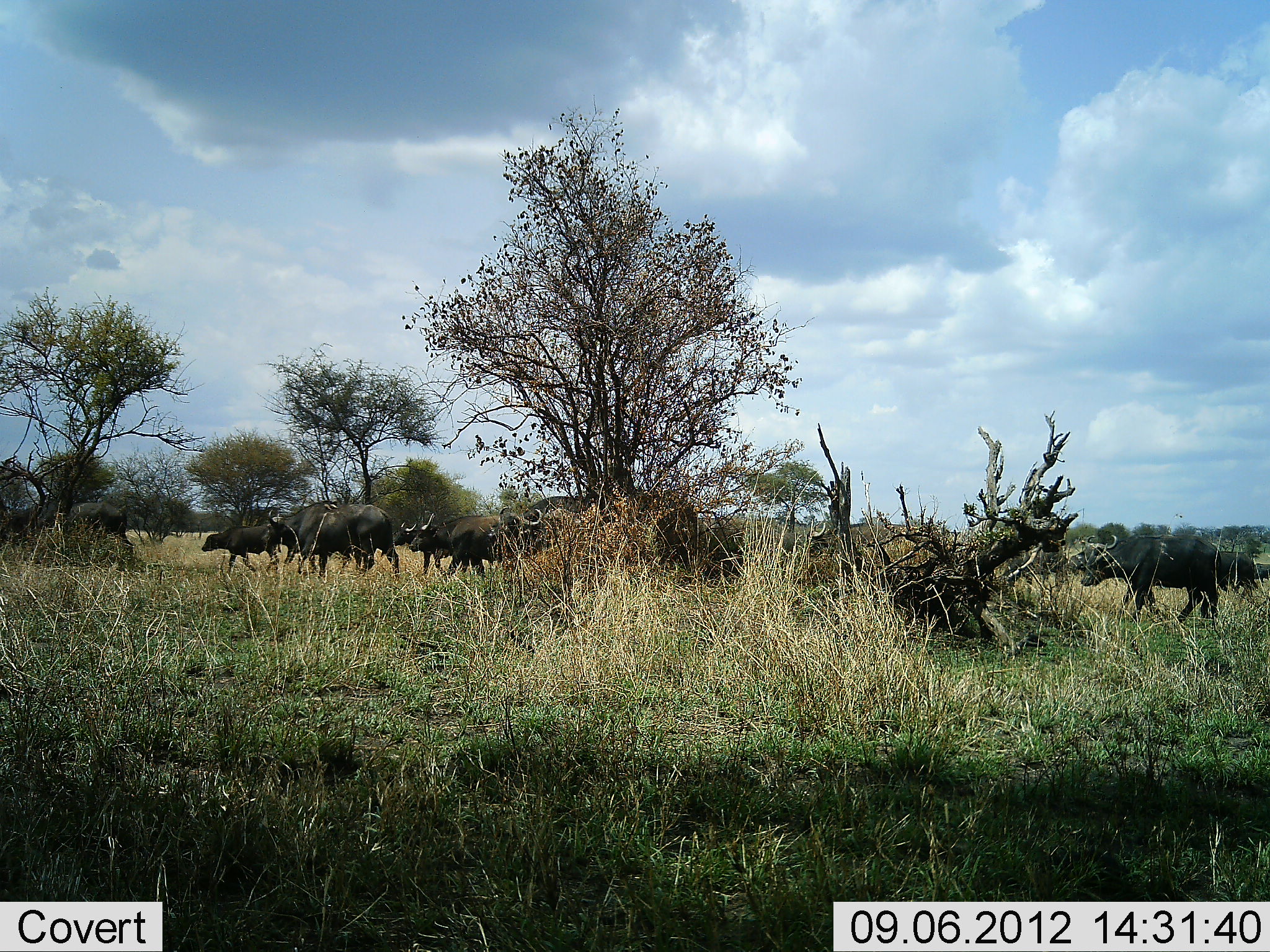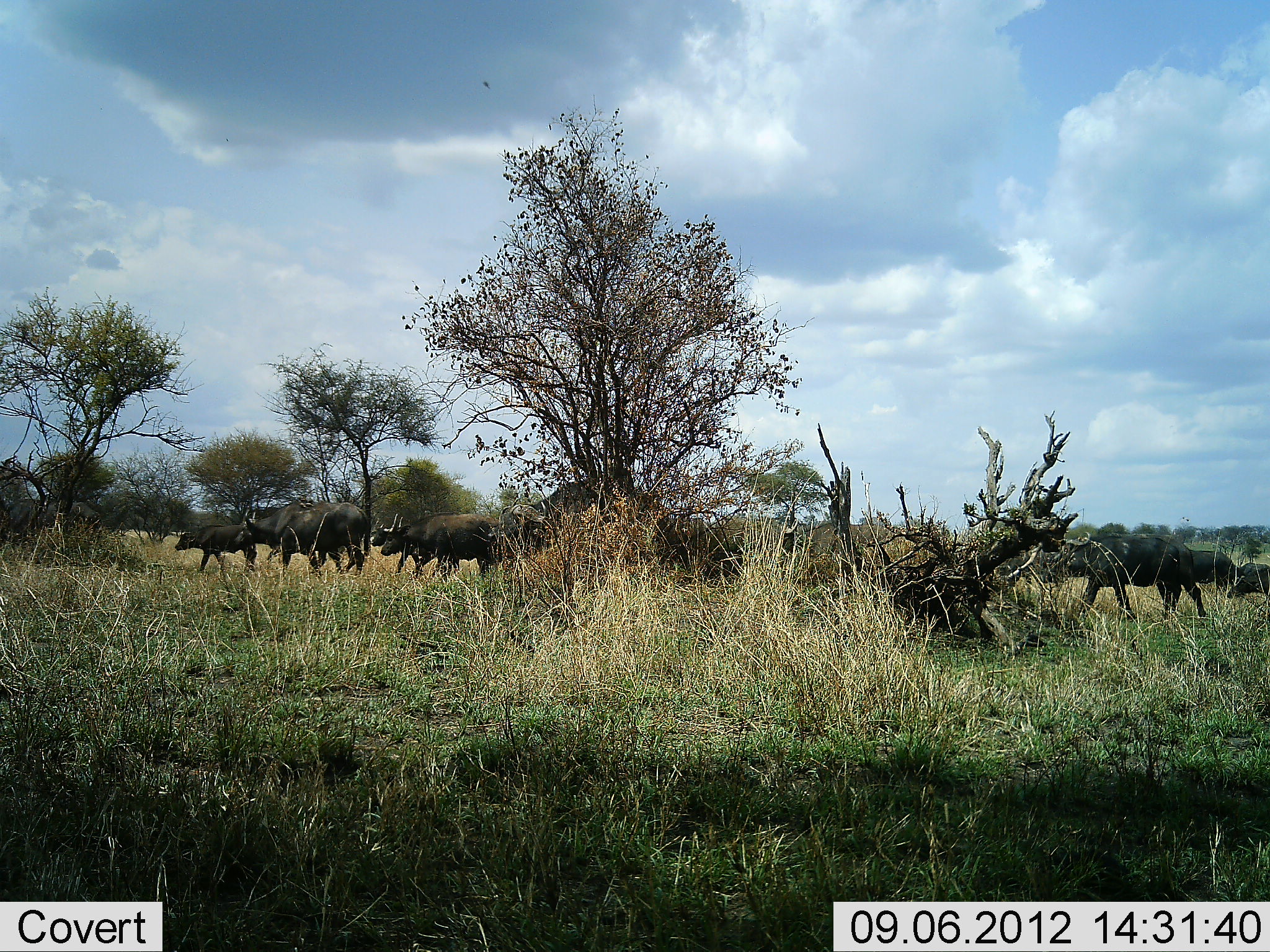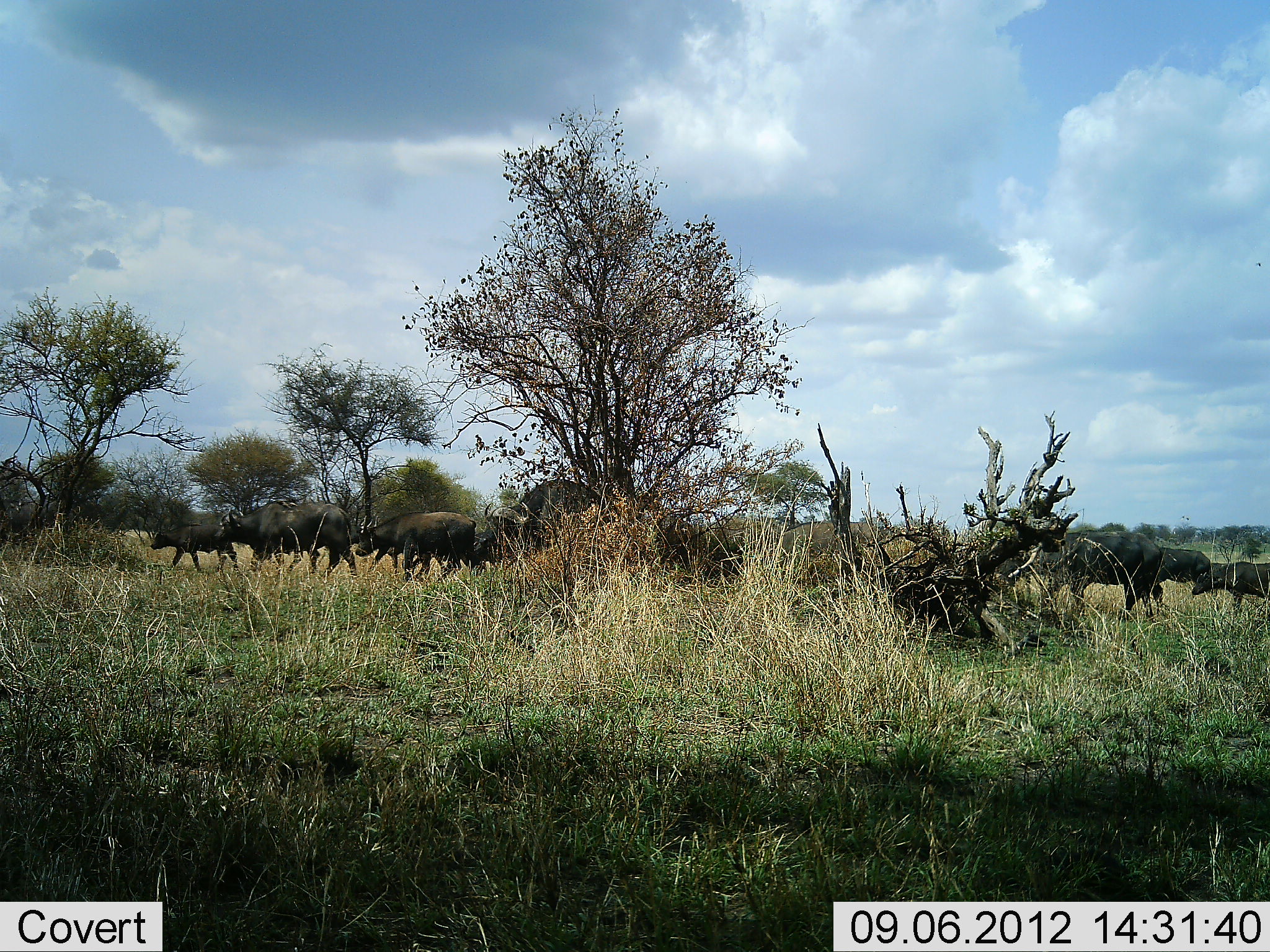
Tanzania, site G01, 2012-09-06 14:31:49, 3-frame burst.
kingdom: Animalia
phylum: Chordata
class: Mammalia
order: Artiodactyla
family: Bovidae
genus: Syncerus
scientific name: Syncerus caffer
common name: cape buffalo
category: buffalo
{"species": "buffalo (cape buffalo) (Syncerus caffer)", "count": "11-50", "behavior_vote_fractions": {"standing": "0%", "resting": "0%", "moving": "100%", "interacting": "0%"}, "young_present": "40%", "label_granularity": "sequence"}